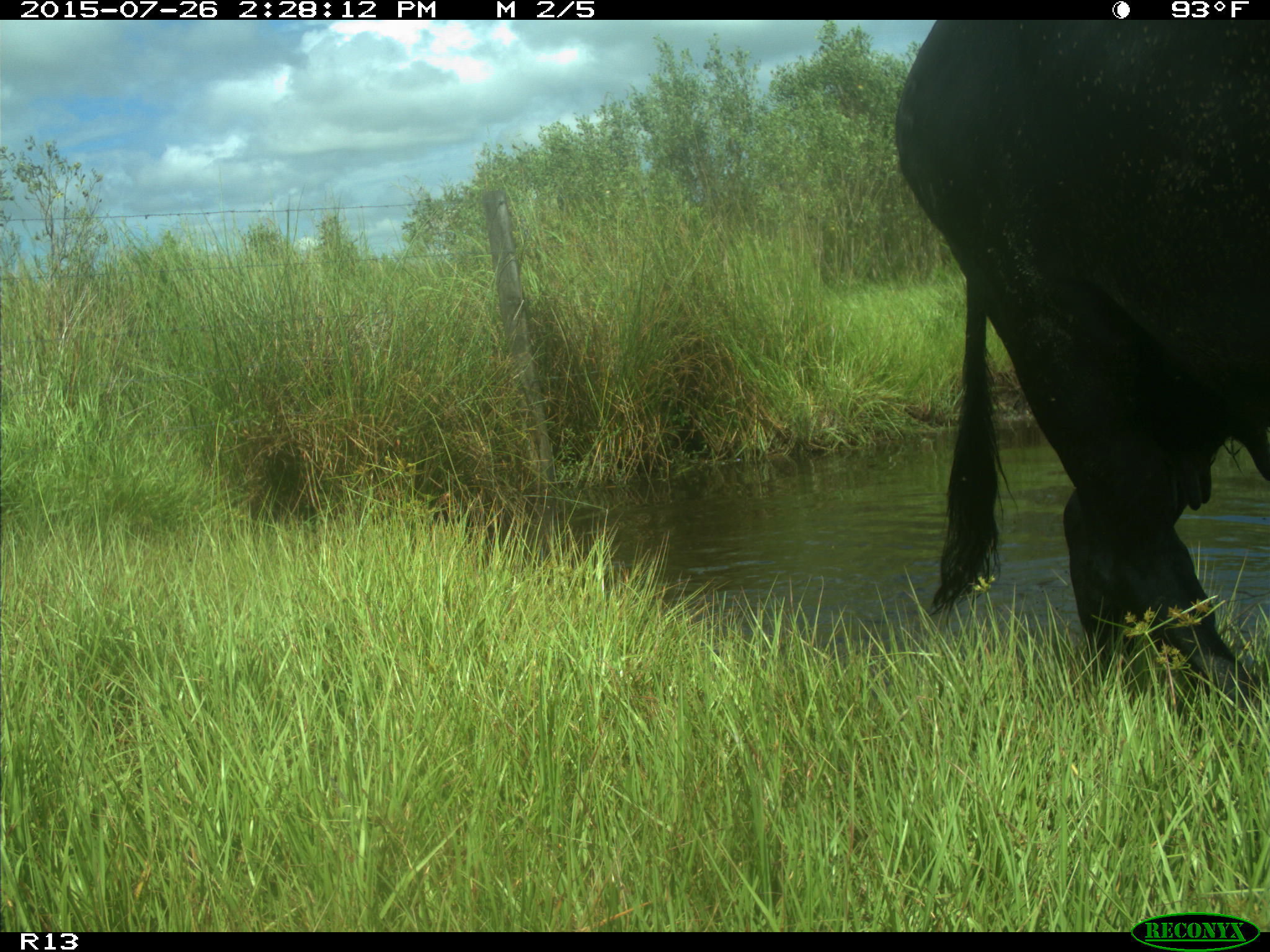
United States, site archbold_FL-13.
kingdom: Animalia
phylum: Chordata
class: Mammalia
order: Artiodactyla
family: Bovidae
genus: Bos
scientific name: Bos taurus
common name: domestic cow